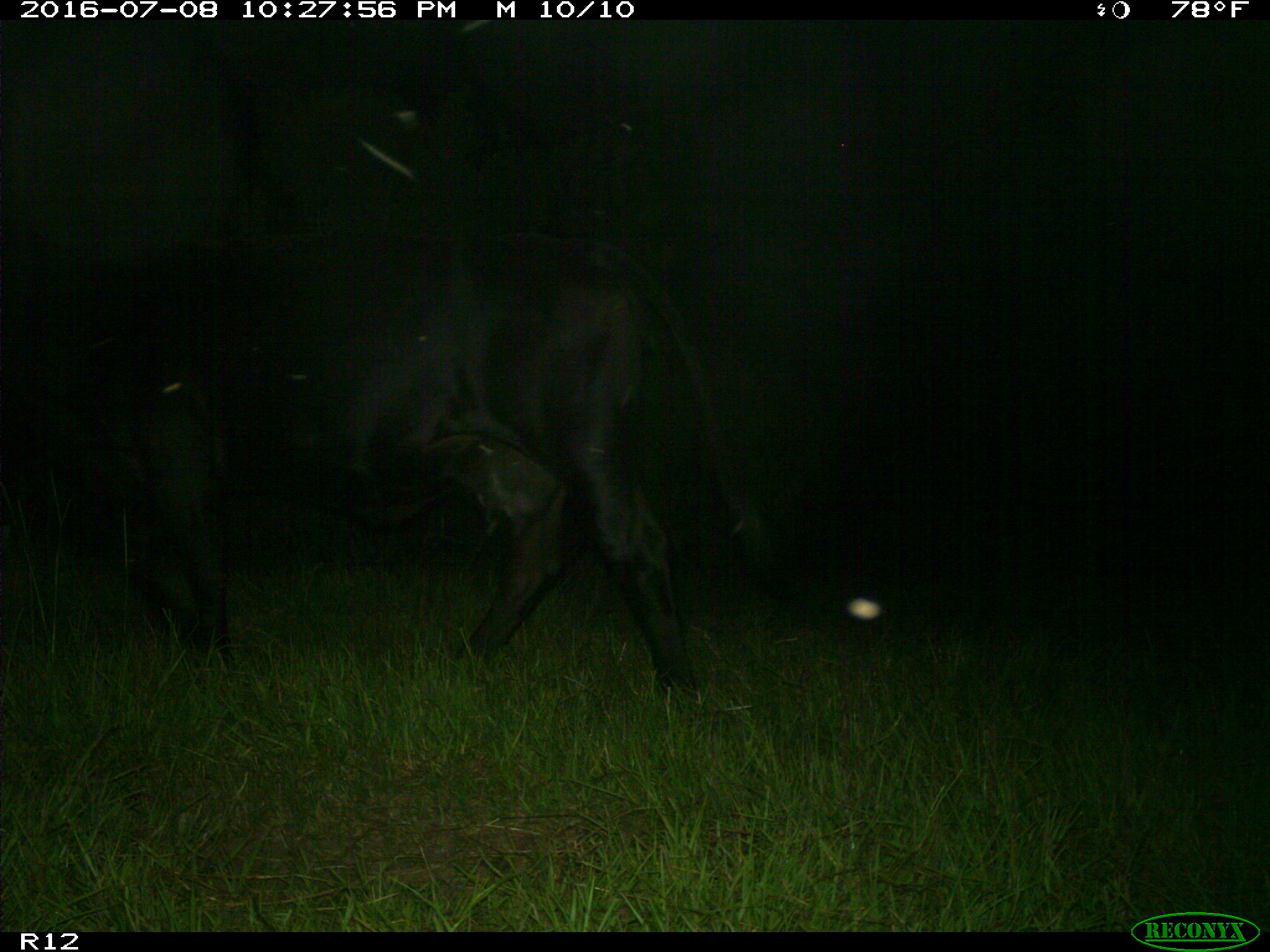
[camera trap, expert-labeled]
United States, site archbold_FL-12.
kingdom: Animalia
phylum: Chordata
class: Mammalia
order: Artiodactyla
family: Bovidae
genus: Bos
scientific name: Bos taurus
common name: domestic cow